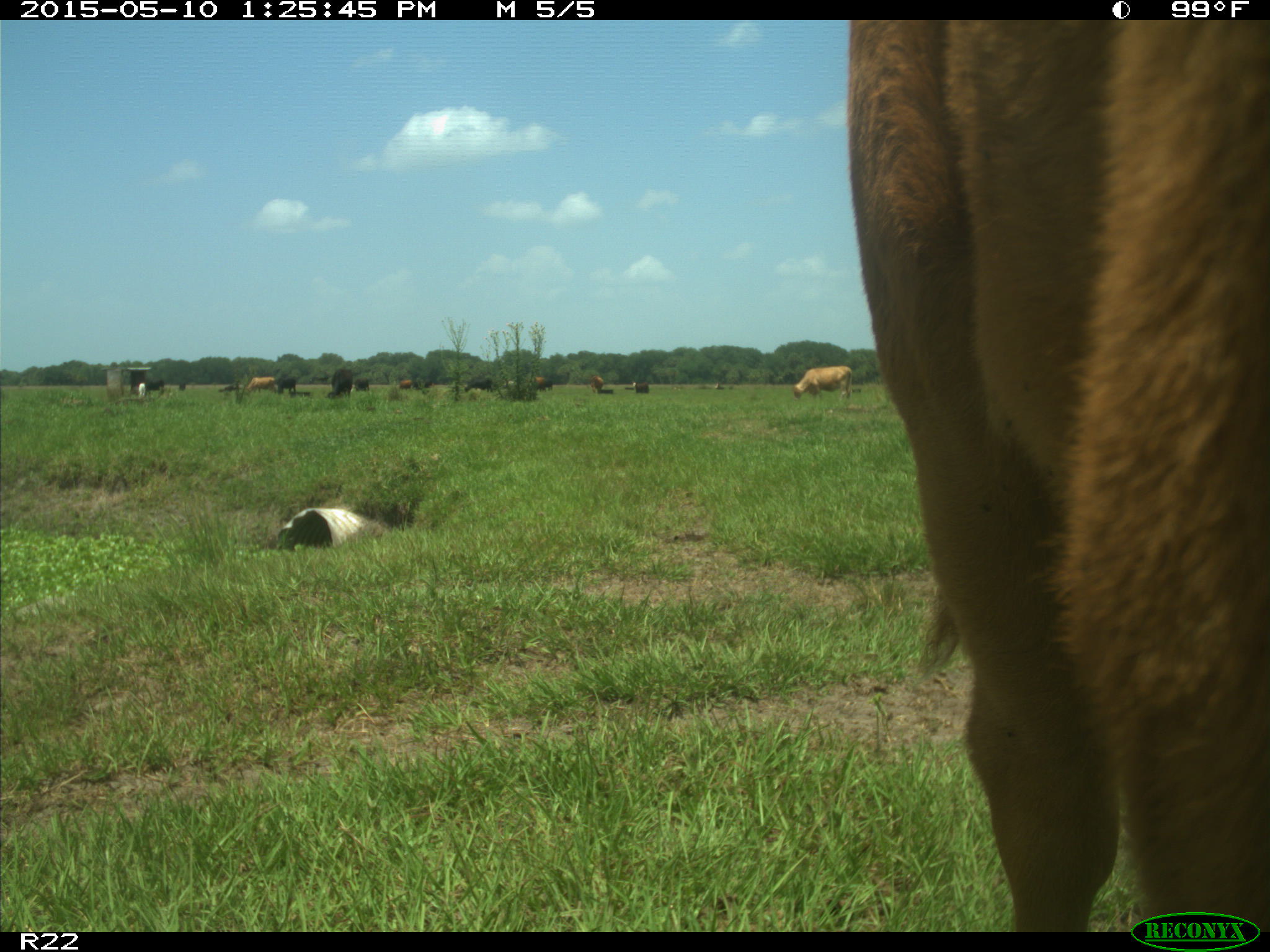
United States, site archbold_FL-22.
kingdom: Animalia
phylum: Chordata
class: Mammalia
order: Artiodactyla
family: Bovidae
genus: Bos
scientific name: Bos taurus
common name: domestic cow